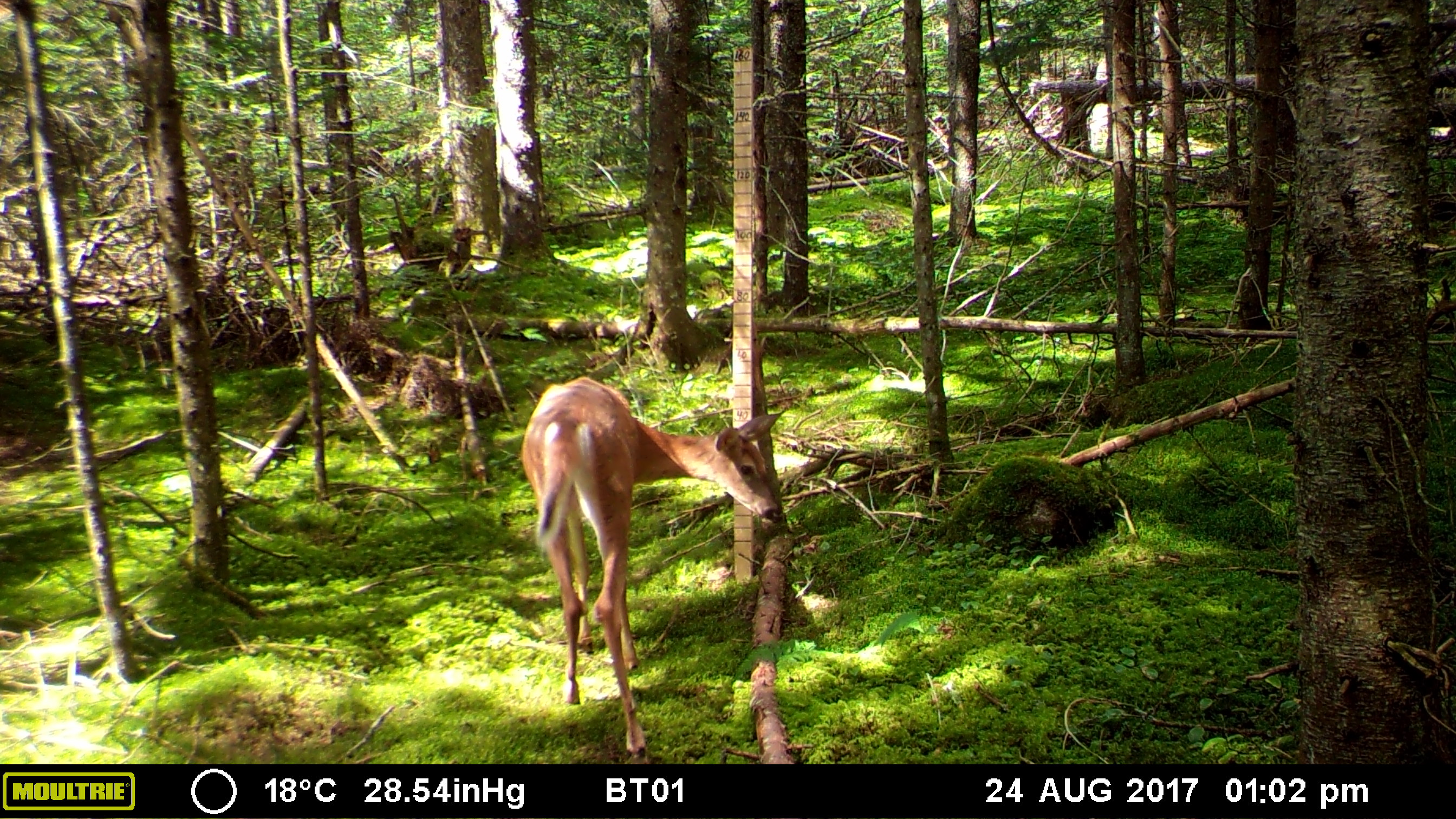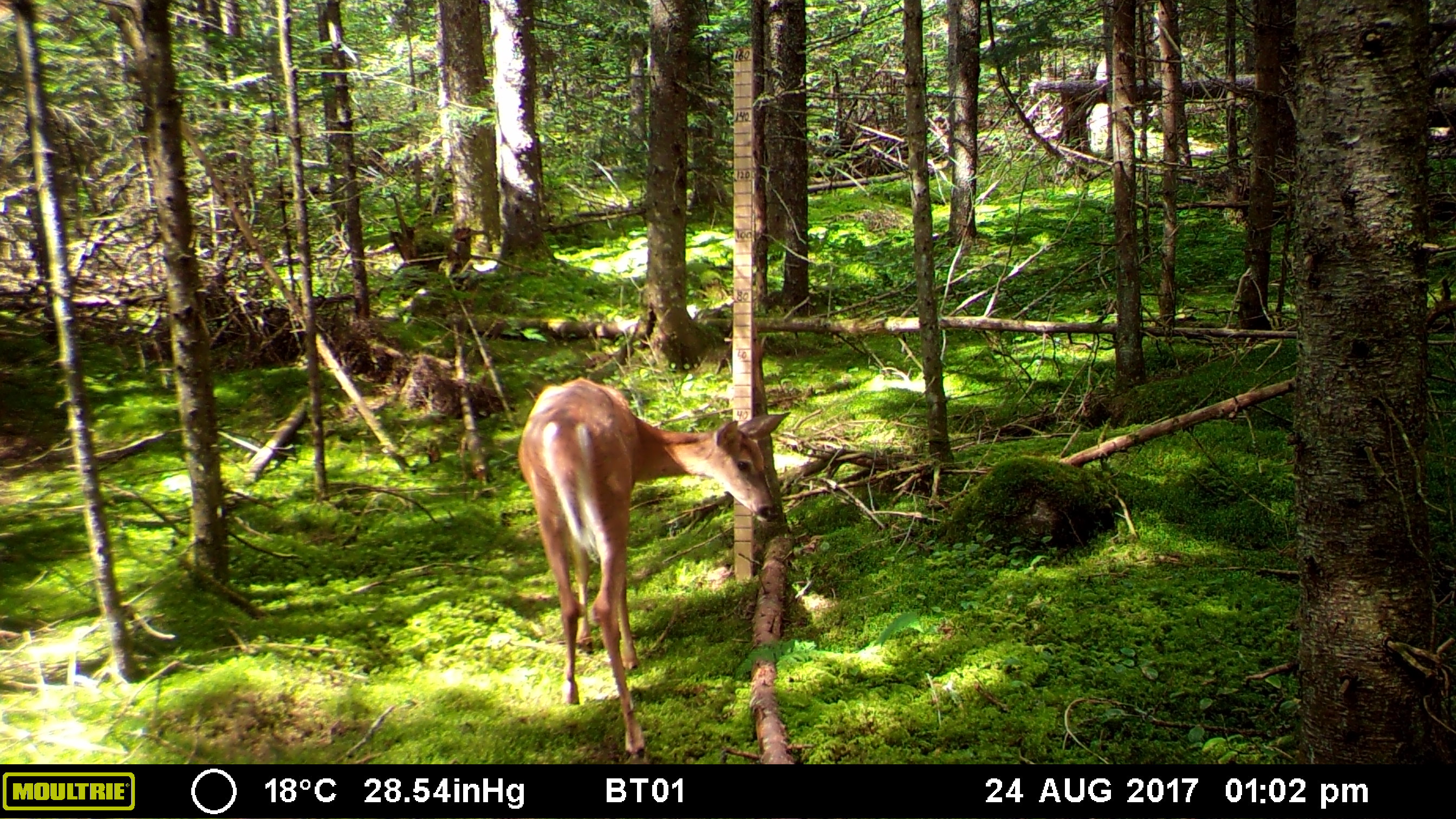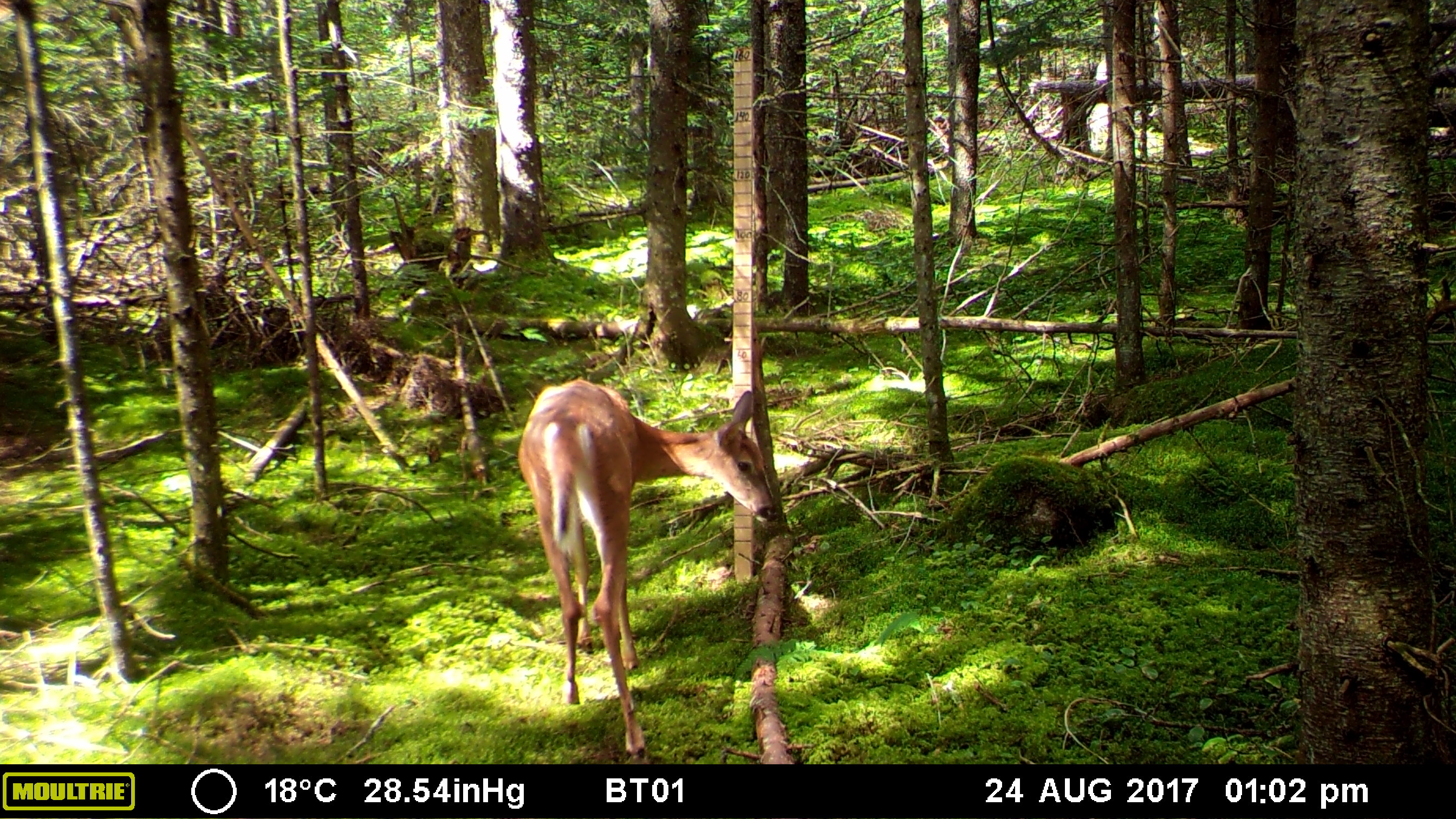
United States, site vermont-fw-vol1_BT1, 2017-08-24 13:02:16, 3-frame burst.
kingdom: Animalia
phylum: Chordata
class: Mammalia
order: Artiodactyla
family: Cervidae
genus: Odocoileus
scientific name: Odocoileus virginianus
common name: white-tailed deer